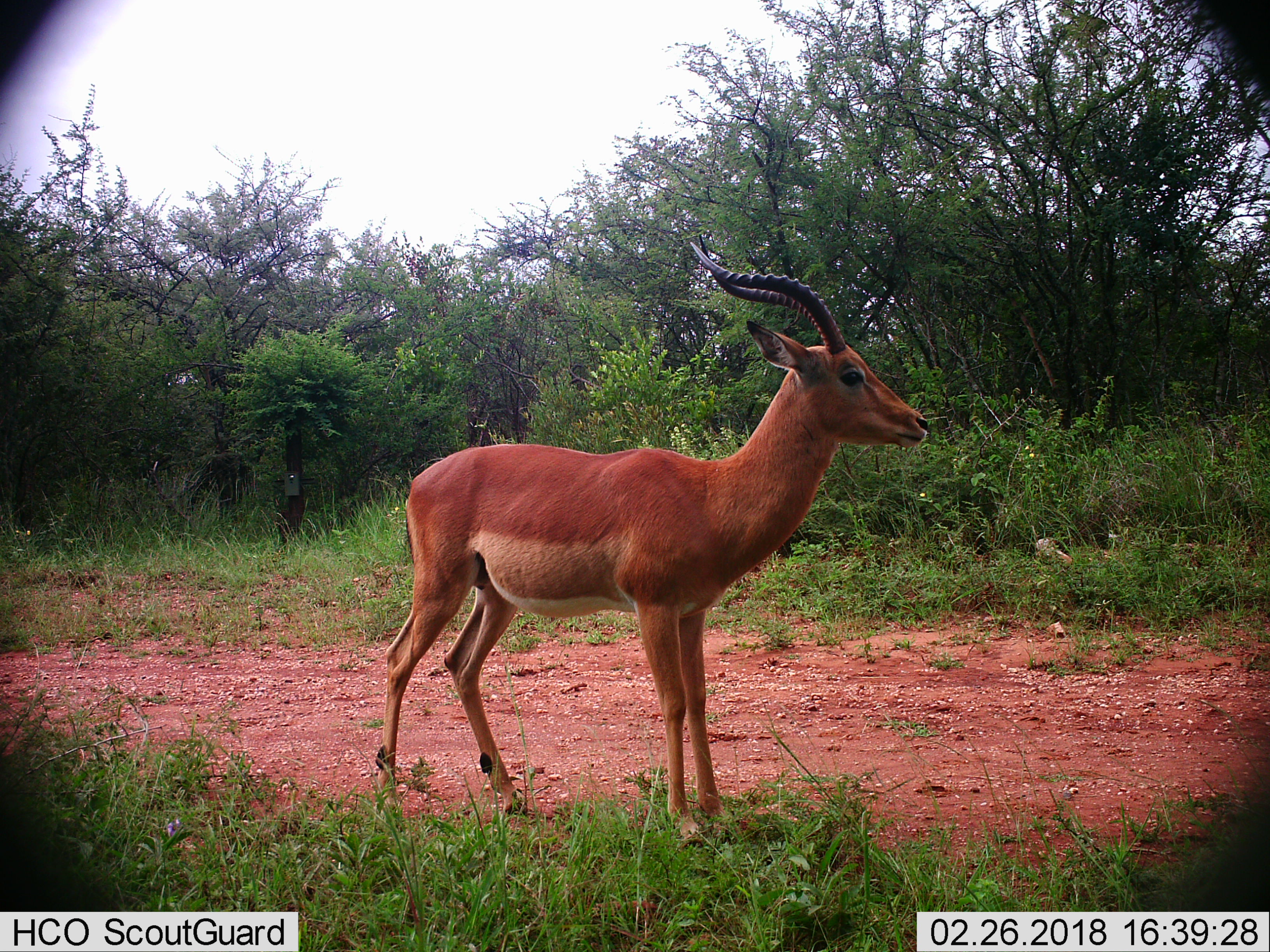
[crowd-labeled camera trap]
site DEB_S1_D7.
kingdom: Animalia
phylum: Chordata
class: Mammalia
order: Artiodactyla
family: Bovidae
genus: Aepyceros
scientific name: Aepyceros melampus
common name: impala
Impala (Aepyceros melampus), count 1. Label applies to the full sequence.